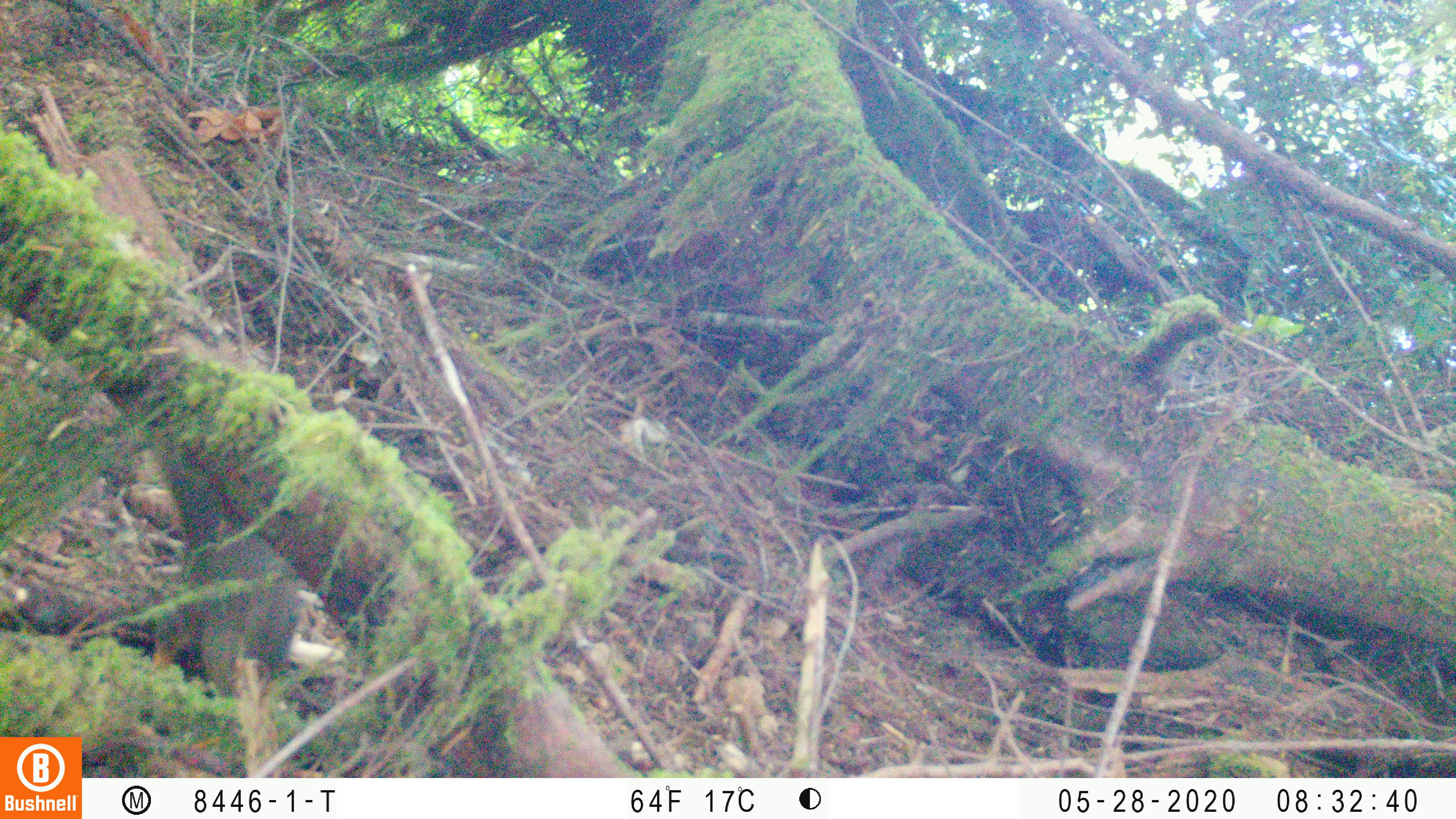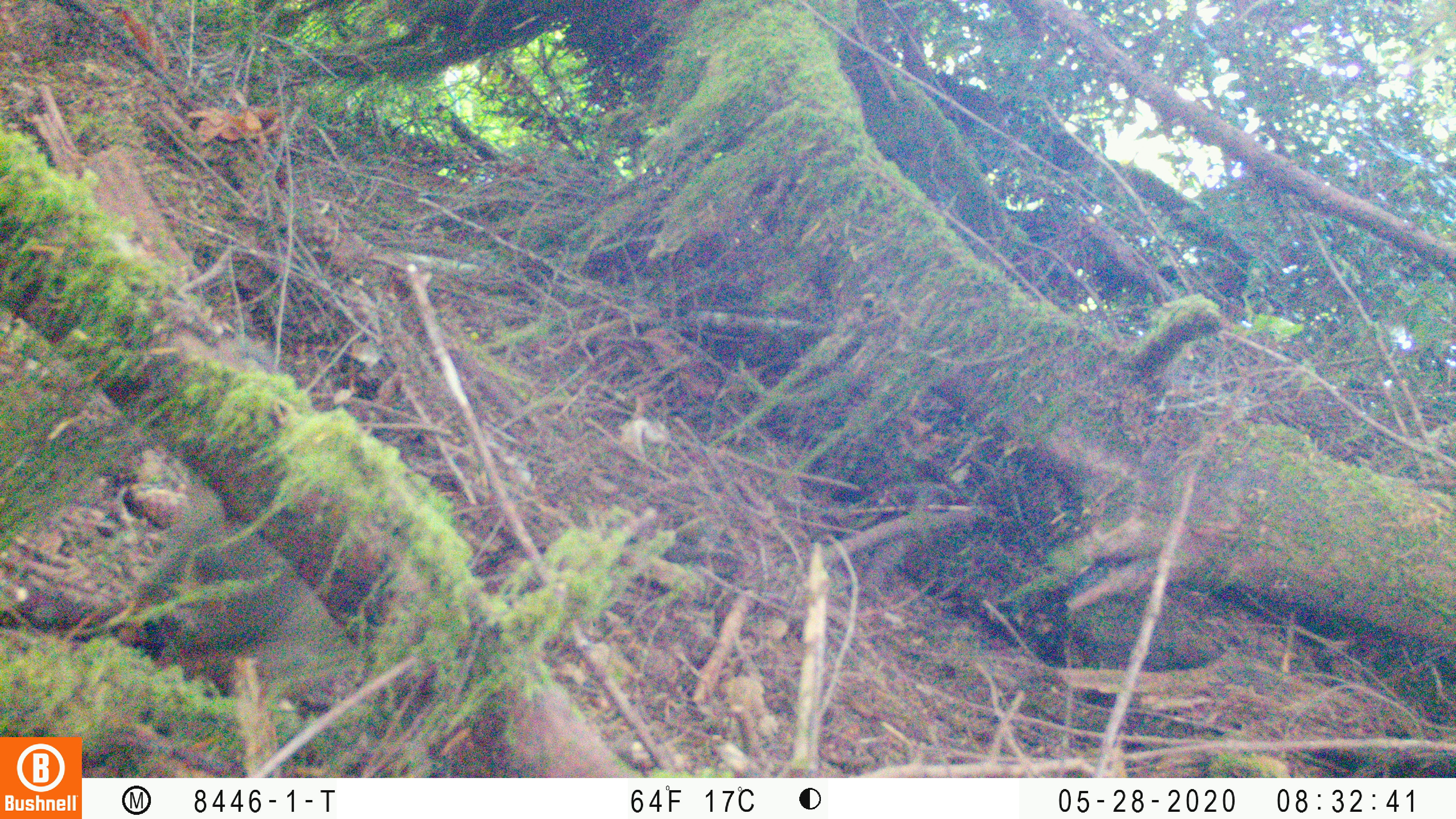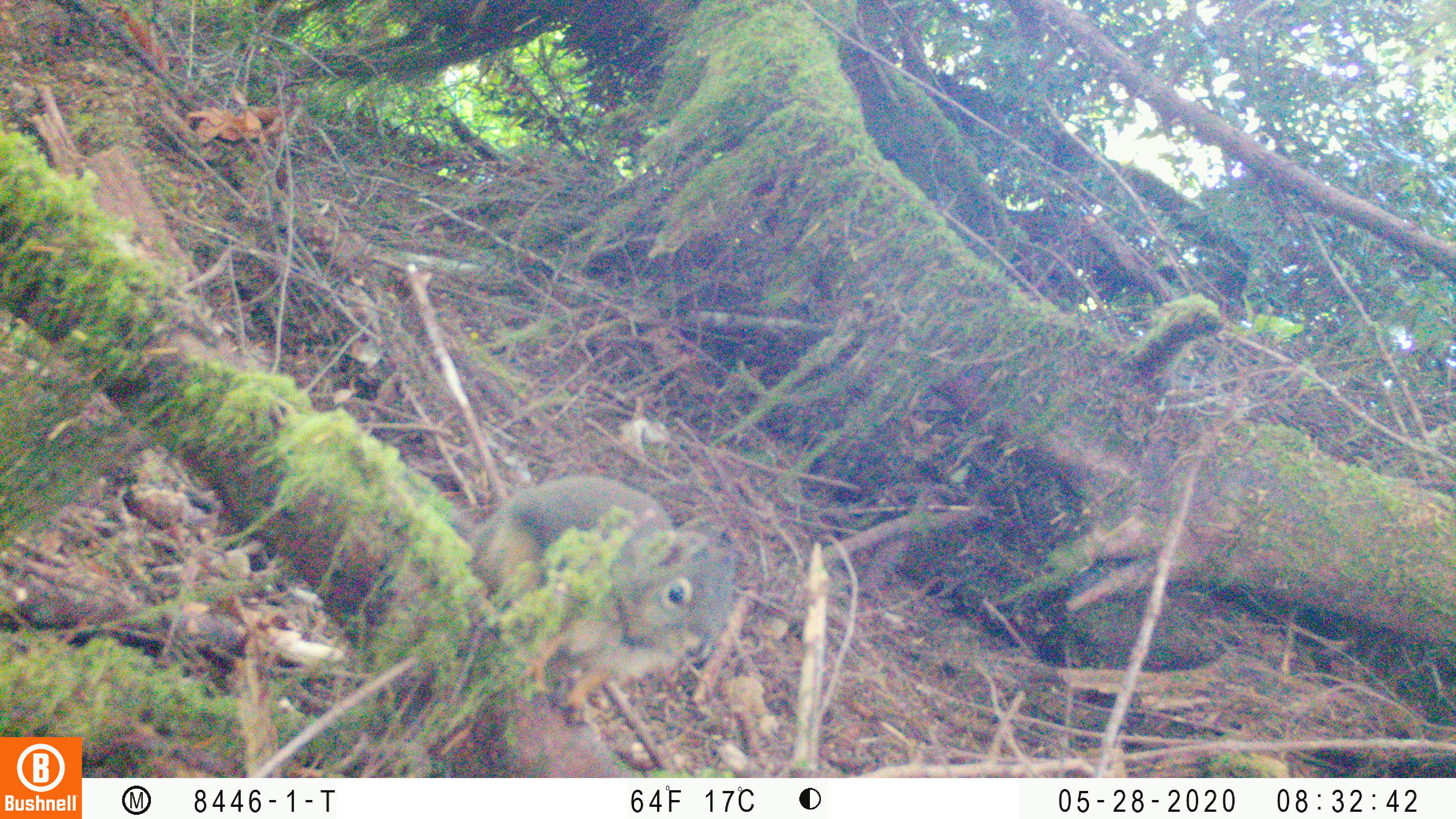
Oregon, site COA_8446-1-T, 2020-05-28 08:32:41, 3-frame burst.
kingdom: Animalia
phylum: Chordata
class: Mammalia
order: Rodentia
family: Sciuridae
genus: Tamiasciurus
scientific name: Tamiasciurus douglasii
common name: douglas squirrel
Douglas squirrel (Tamiasciurus douglasii).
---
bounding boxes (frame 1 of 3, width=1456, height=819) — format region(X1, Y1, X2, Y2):
douglas squirrel: region(146, 458, 303, 696)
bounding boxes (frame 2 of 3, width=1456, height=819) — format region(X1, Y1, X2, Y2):
douglas squirrel: region(147, 465, 379, 723)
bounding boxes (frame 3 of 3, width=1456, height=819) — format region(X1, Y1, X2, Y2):
douglas squirrel: region(436, 468, 742, 718)